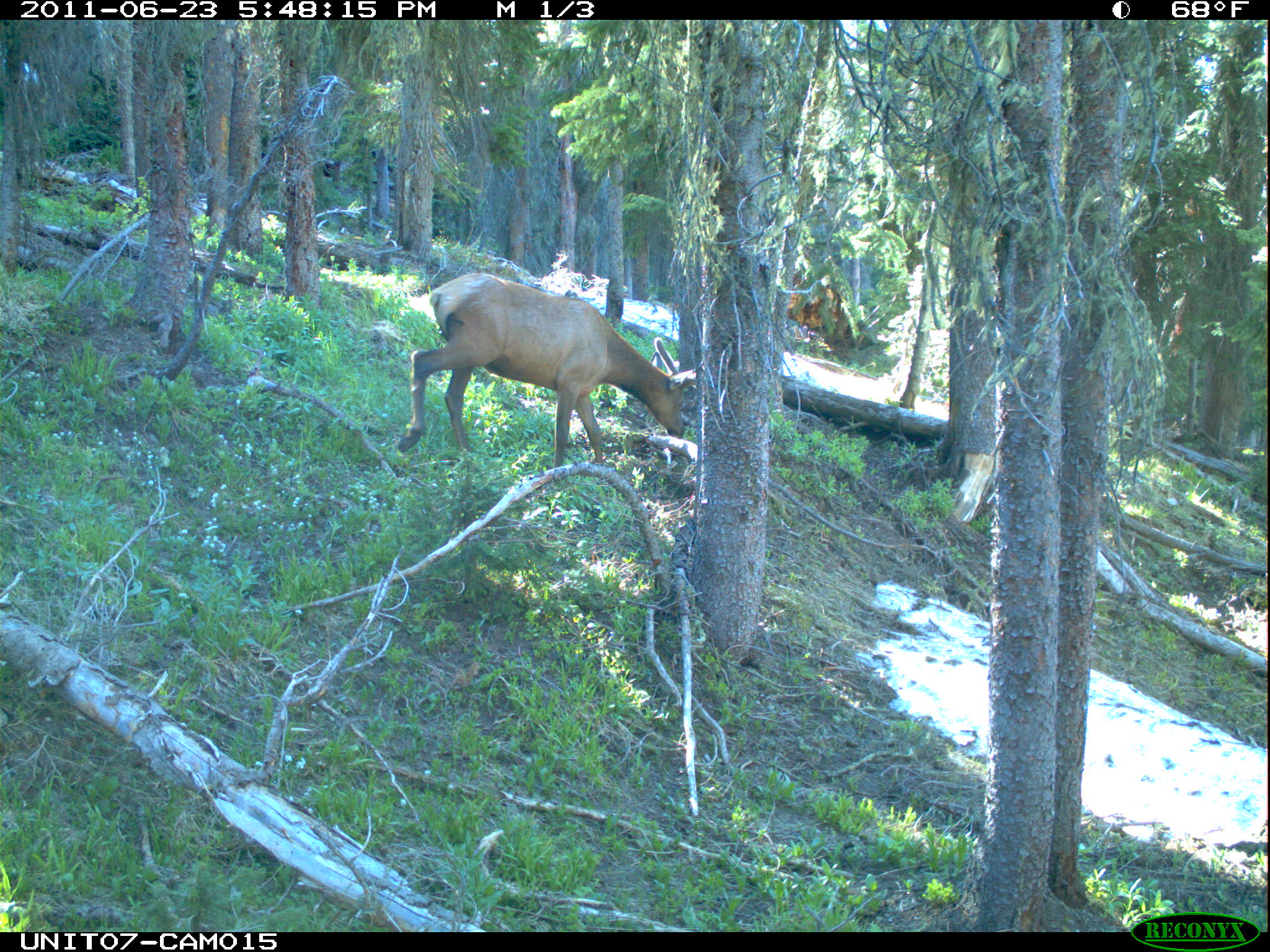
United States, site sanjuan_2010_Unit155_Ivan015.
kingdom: Animalia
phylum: Chordata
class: Mammalia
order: Artiodactyla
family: Cervidae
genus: Cervus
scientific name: Cervus elaphus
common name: red deer